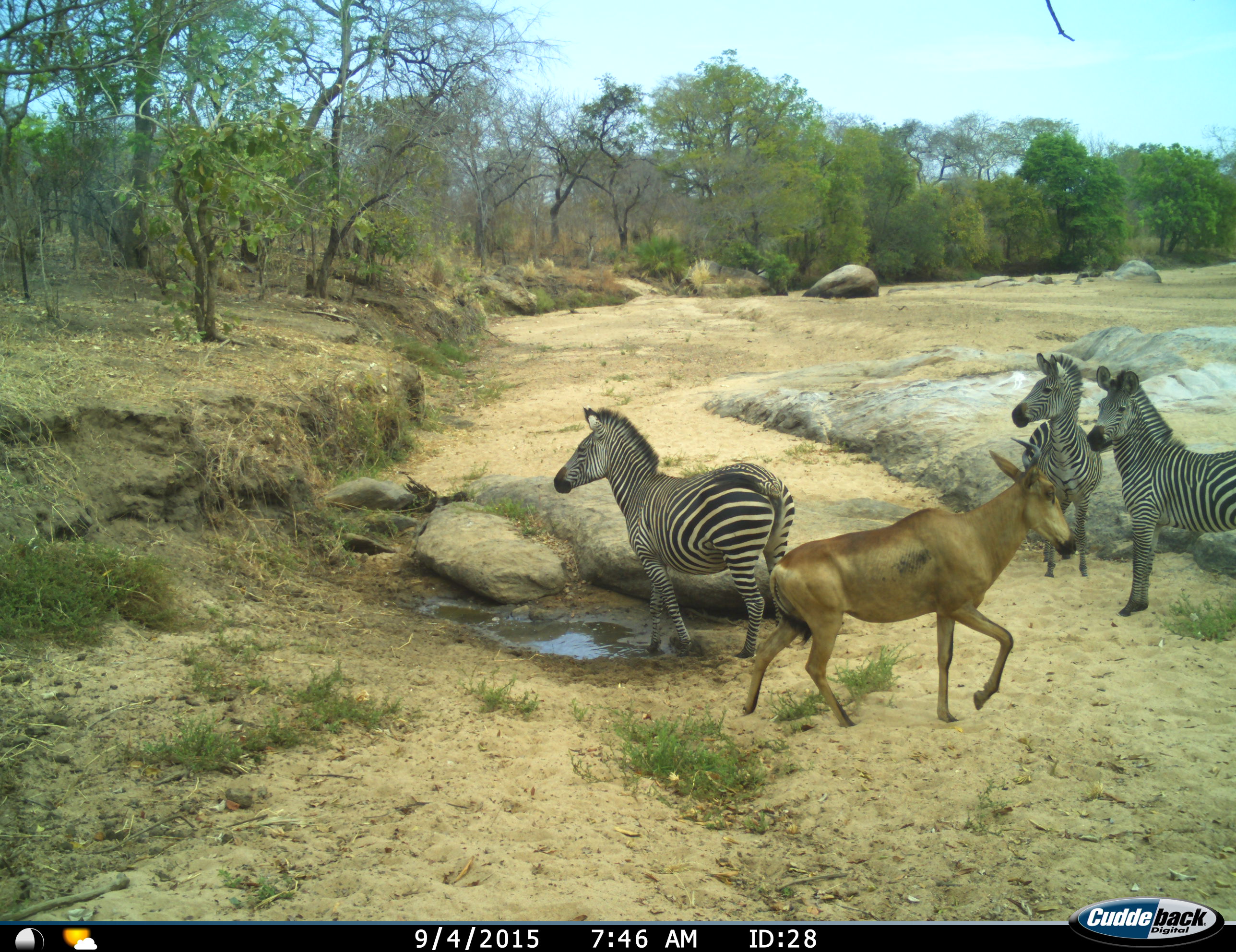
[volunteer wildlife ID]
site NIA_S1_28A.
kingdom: Animalia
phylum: Chordata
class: Mammalia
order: Artiodactyla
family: Bovidae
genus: Alcelaphus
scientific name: Alcelaphus buselaphus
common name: hartebeest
Hartebeest (Alcelaphus buselaphus), count 1. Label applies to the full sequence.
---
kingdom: Animalia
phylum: Chordata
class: Mammalia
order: Perissodactyla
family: Equidae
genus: Equus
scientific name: Equus quagga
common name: plains zebra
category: zebraplains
Zebraplains (plains zebra) (Equus quagga), count 3. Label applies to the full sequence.